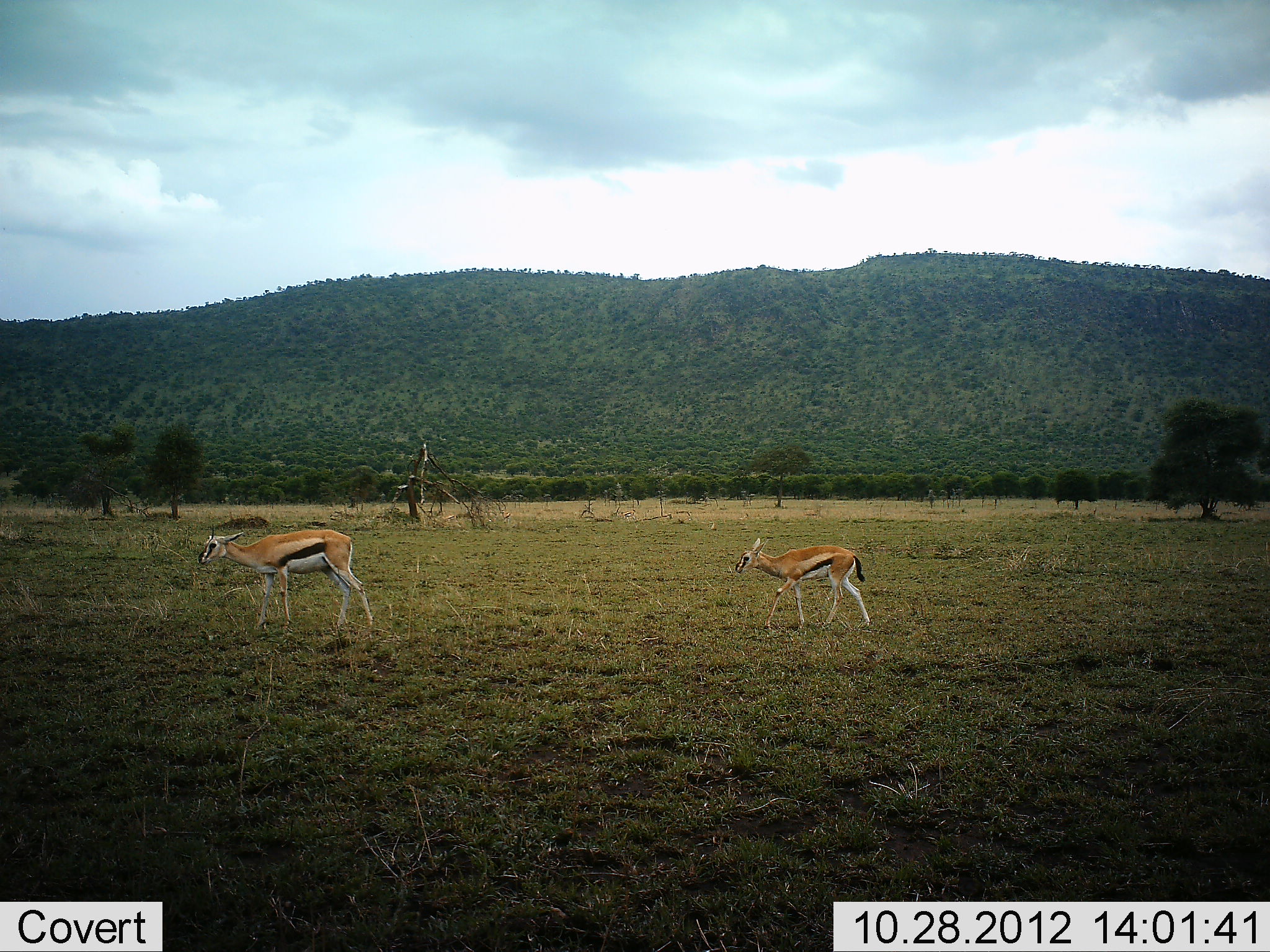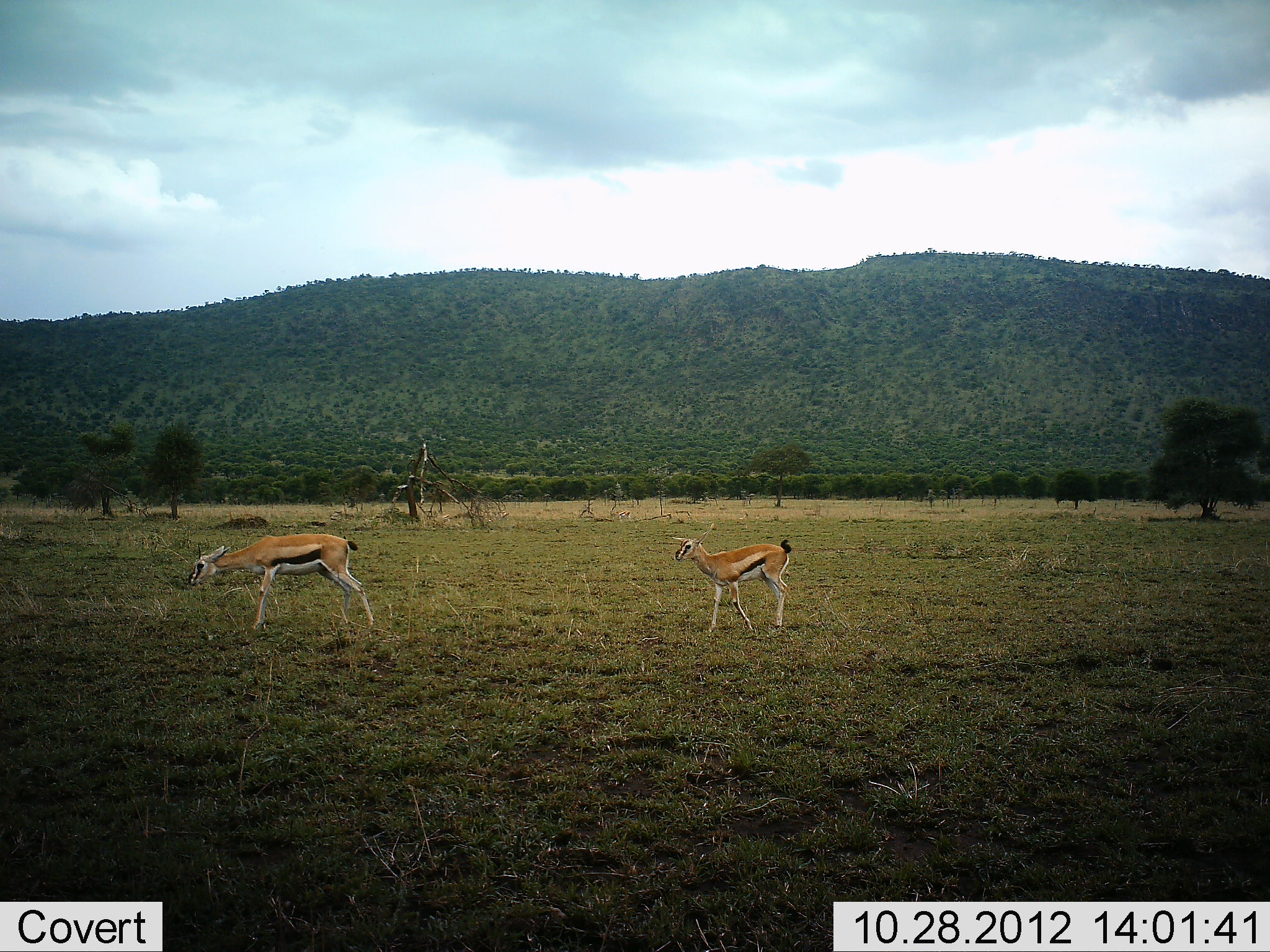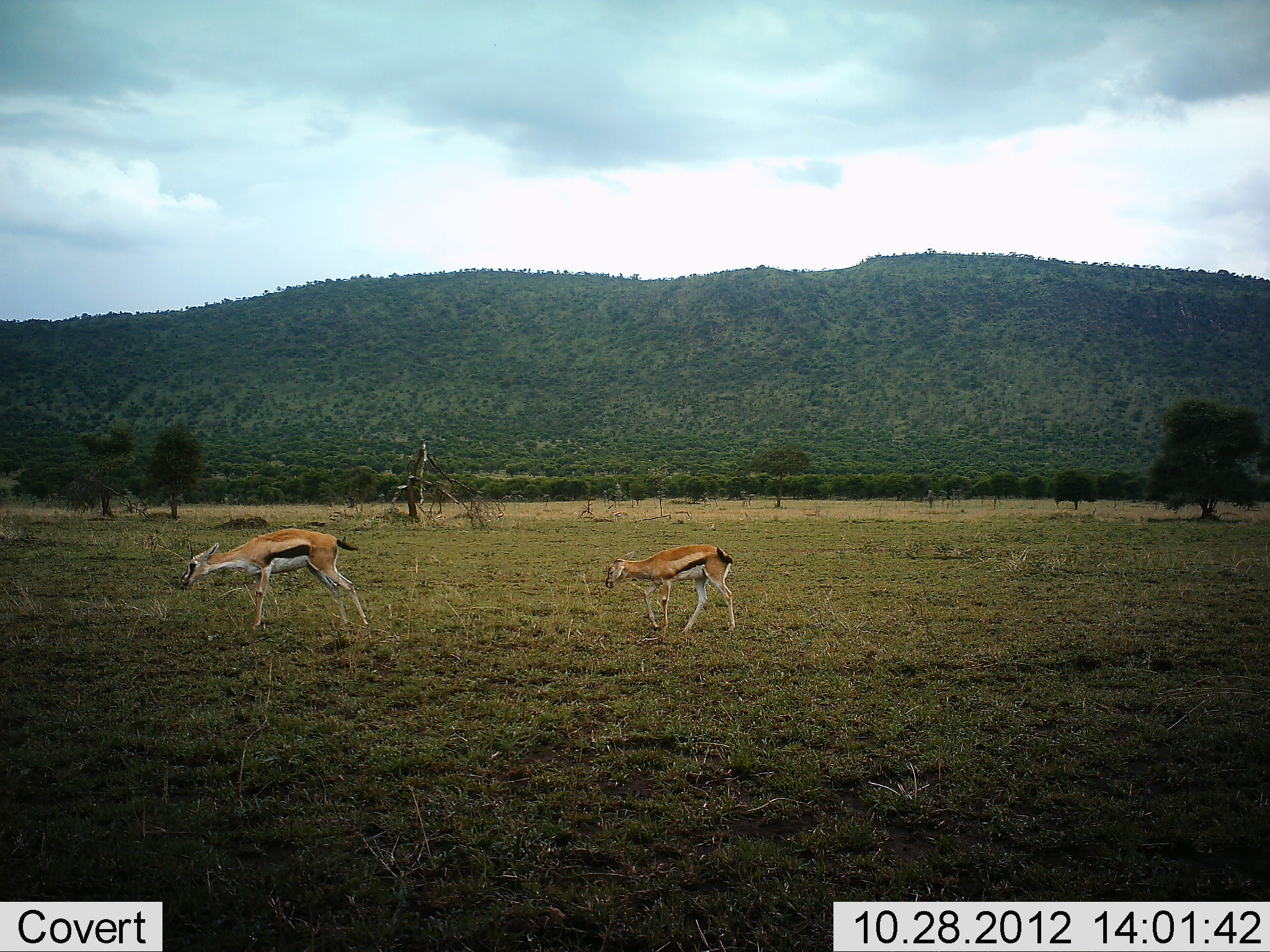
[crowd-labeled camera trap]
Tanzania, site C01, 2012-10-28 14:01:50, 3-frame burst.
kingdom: Animalia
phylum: Chordata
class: Mammalia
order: Artiodactyla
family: Bovidae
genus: Eudorcas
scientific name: Eudorcas thomsonii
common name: thomson's gazelle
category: gazellethomsons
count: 2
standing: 40%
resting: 0%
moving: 100%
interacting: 0%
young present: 60%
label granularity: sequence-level